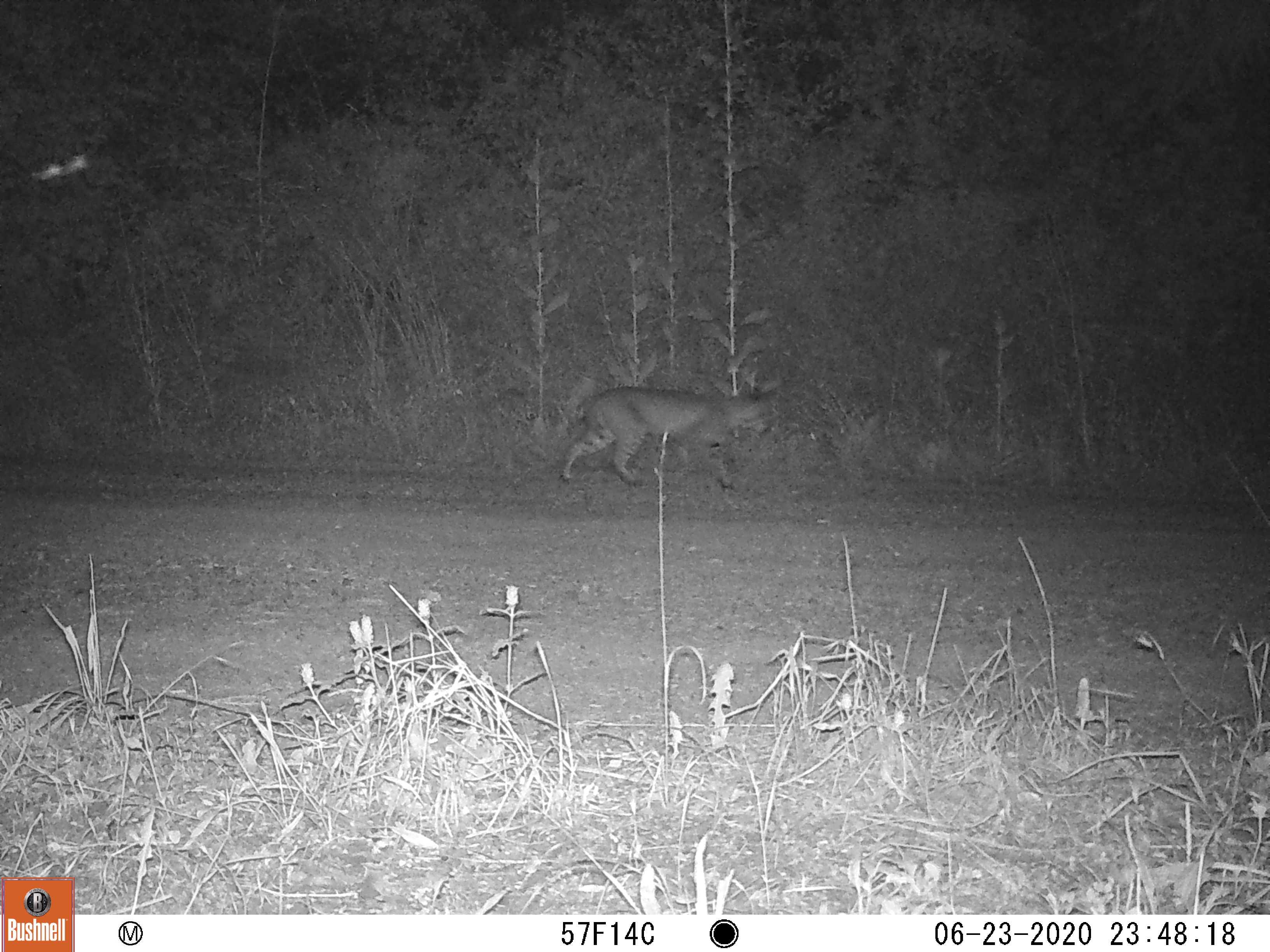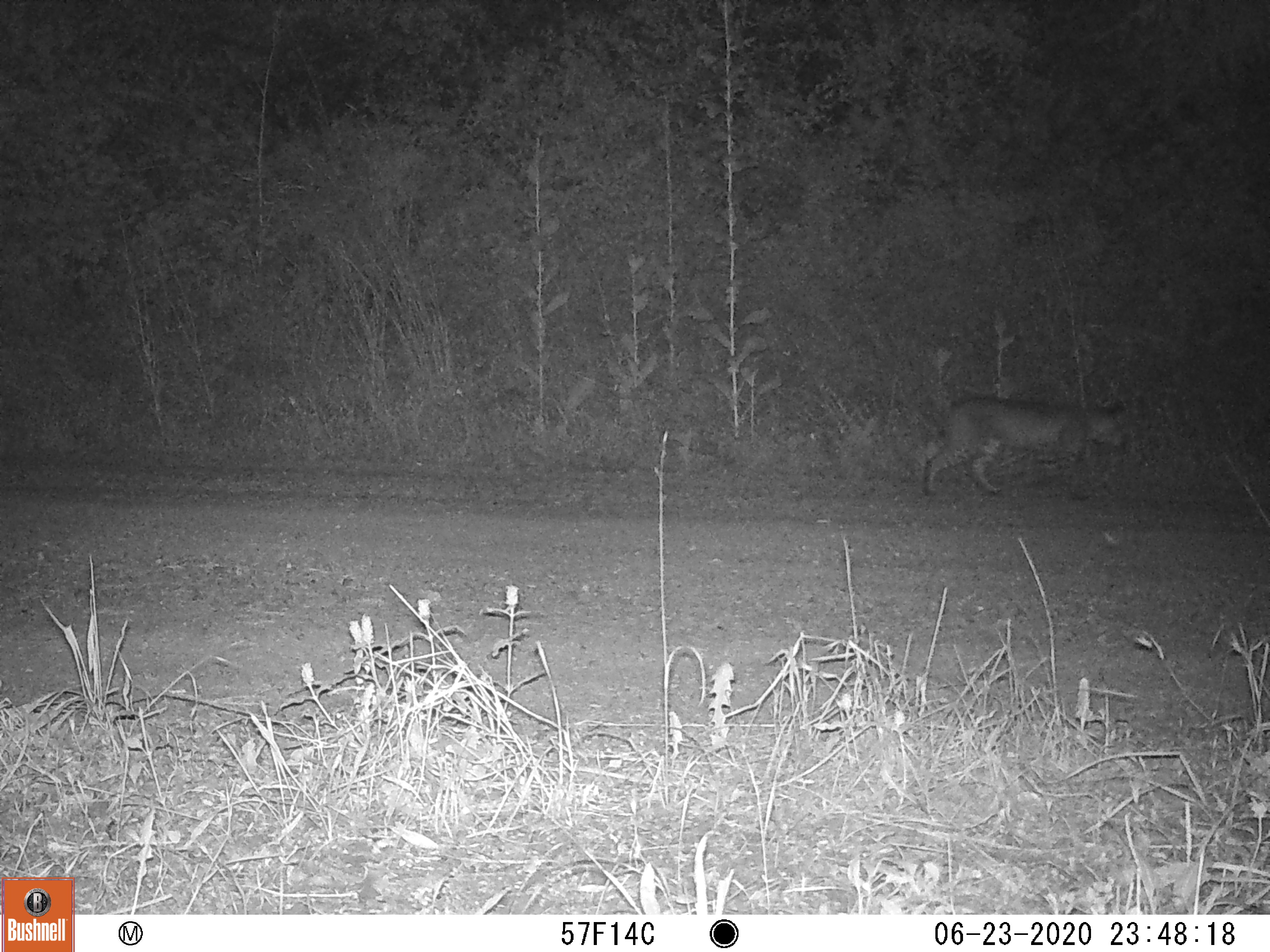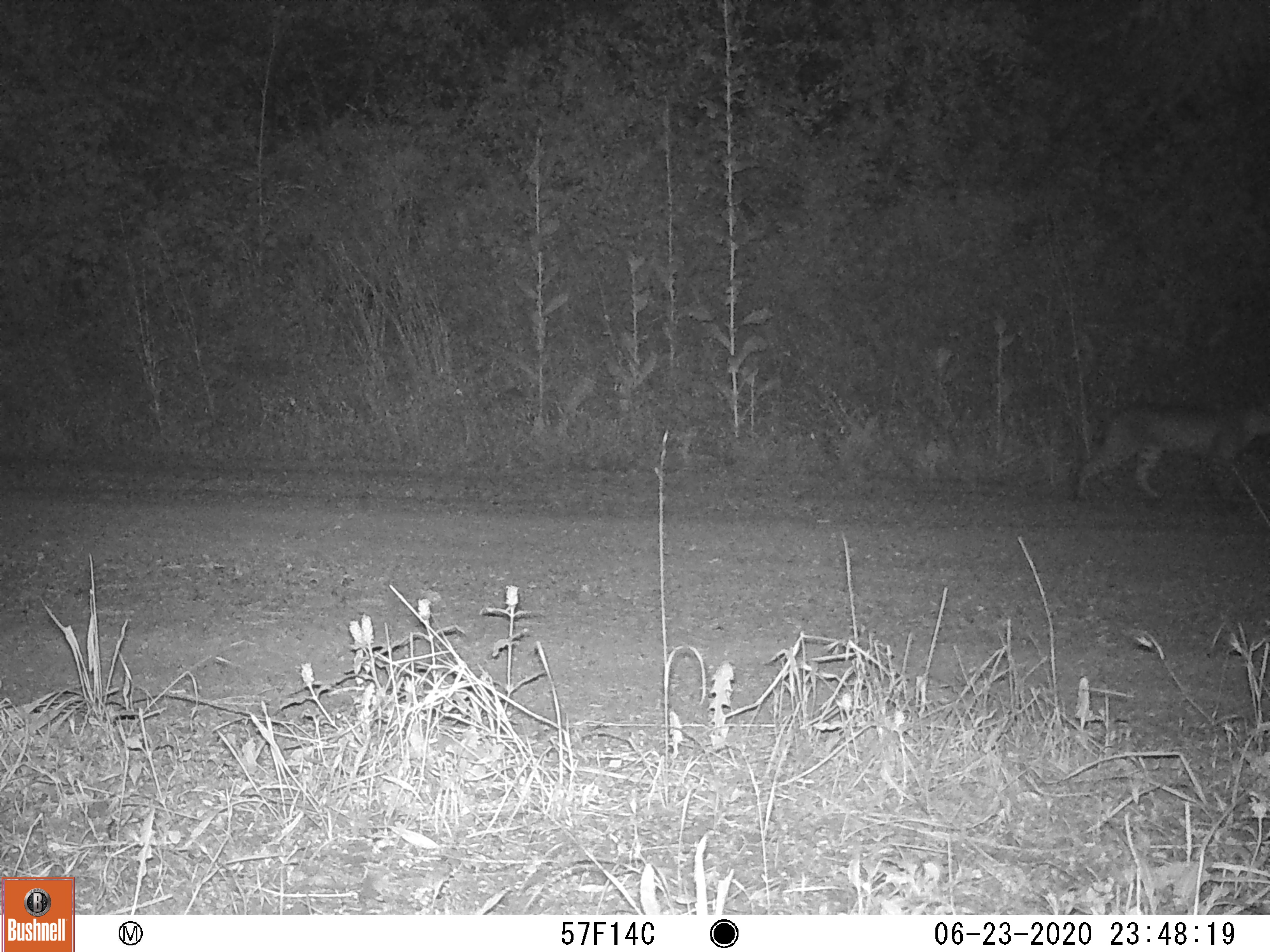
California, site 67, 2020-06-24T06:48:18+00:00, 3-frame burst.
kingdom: Animalia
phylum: Chordata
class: Mammalia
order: Carnivora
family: Felidae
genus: Lynx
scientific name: Lynx rufus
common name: bobcat